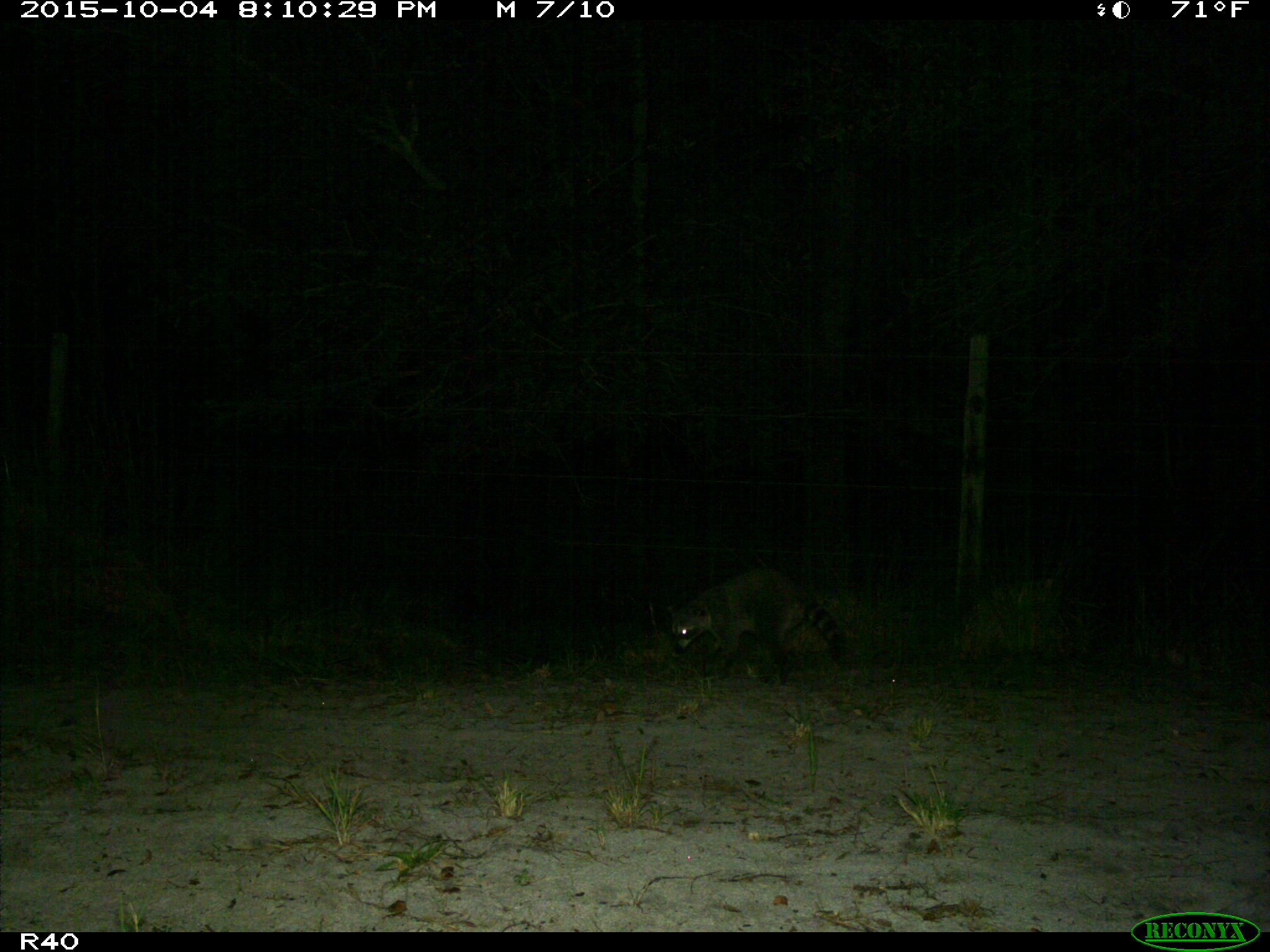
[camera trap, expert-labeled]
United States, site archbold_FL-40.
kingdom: Animalia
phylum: Chordata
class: Mammalia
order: Carnivora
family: Procyonidae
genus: Procyon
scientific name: Procyon lotor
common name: common raccoon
Procyon lotor (common raccoon).